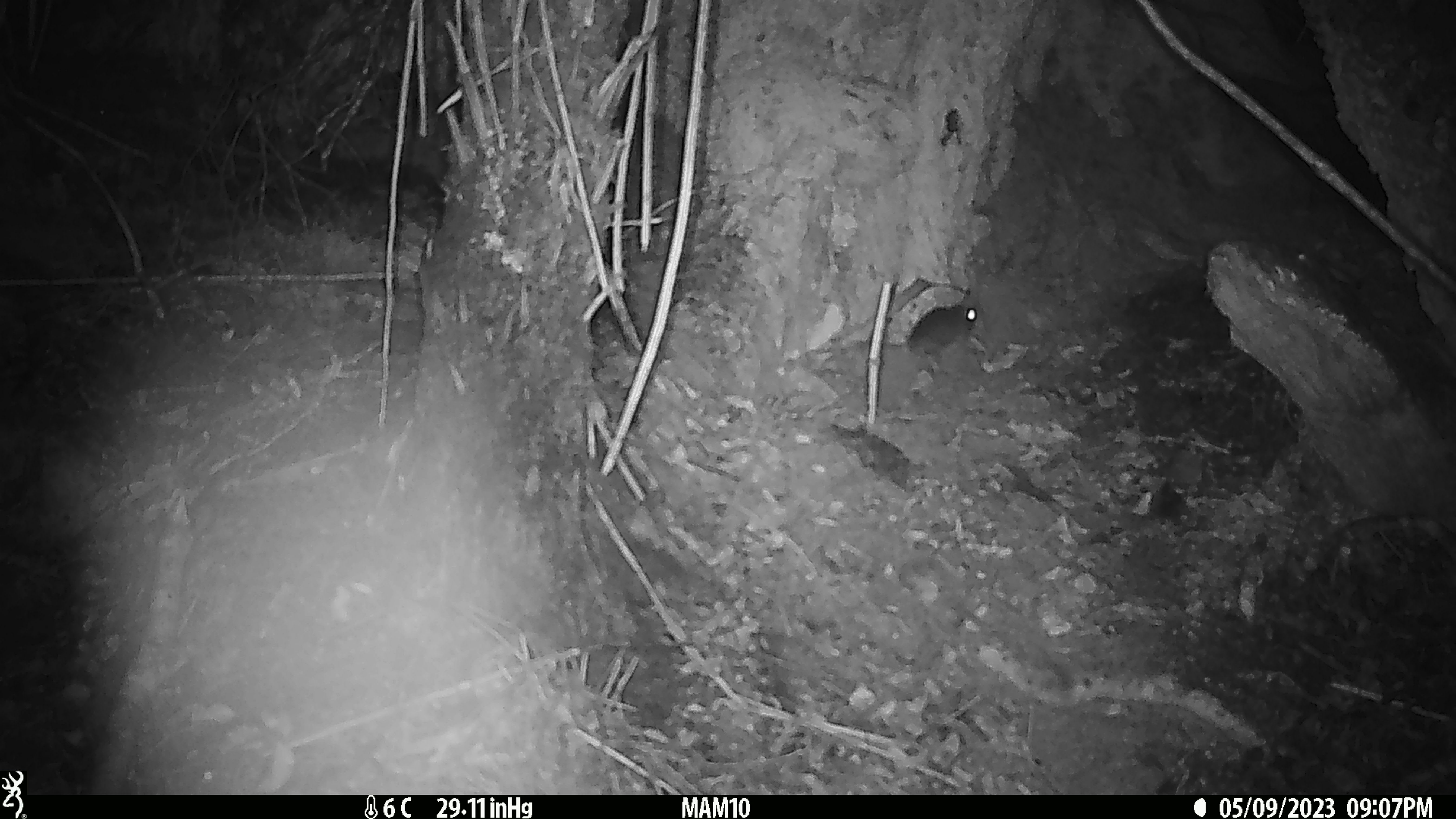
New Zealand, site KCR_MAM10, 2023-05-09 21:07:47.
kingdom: Animalia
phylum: Chordata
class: Mammalia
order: Rodentia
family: Muridae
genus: Rattus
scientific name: Rattus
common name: rat